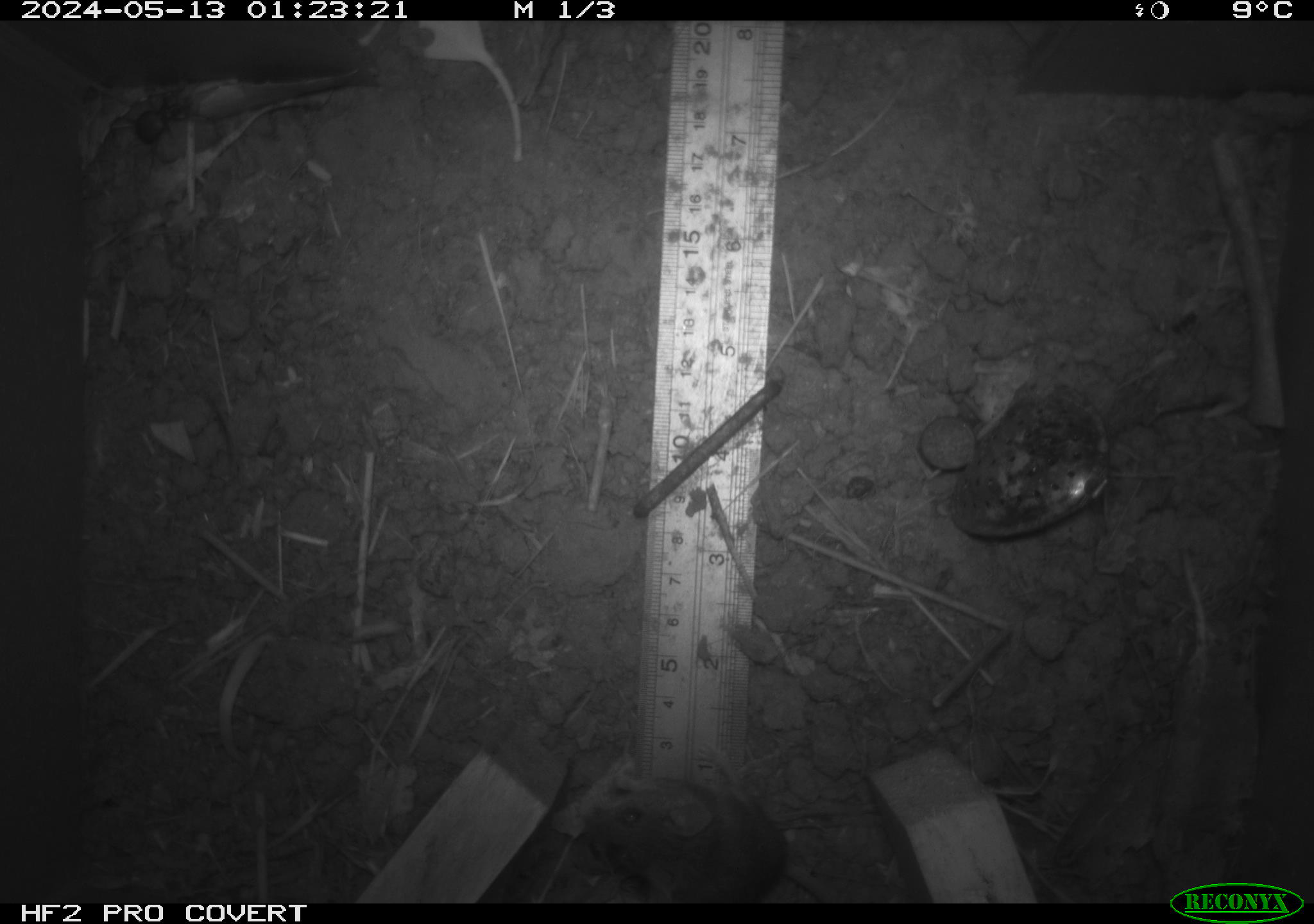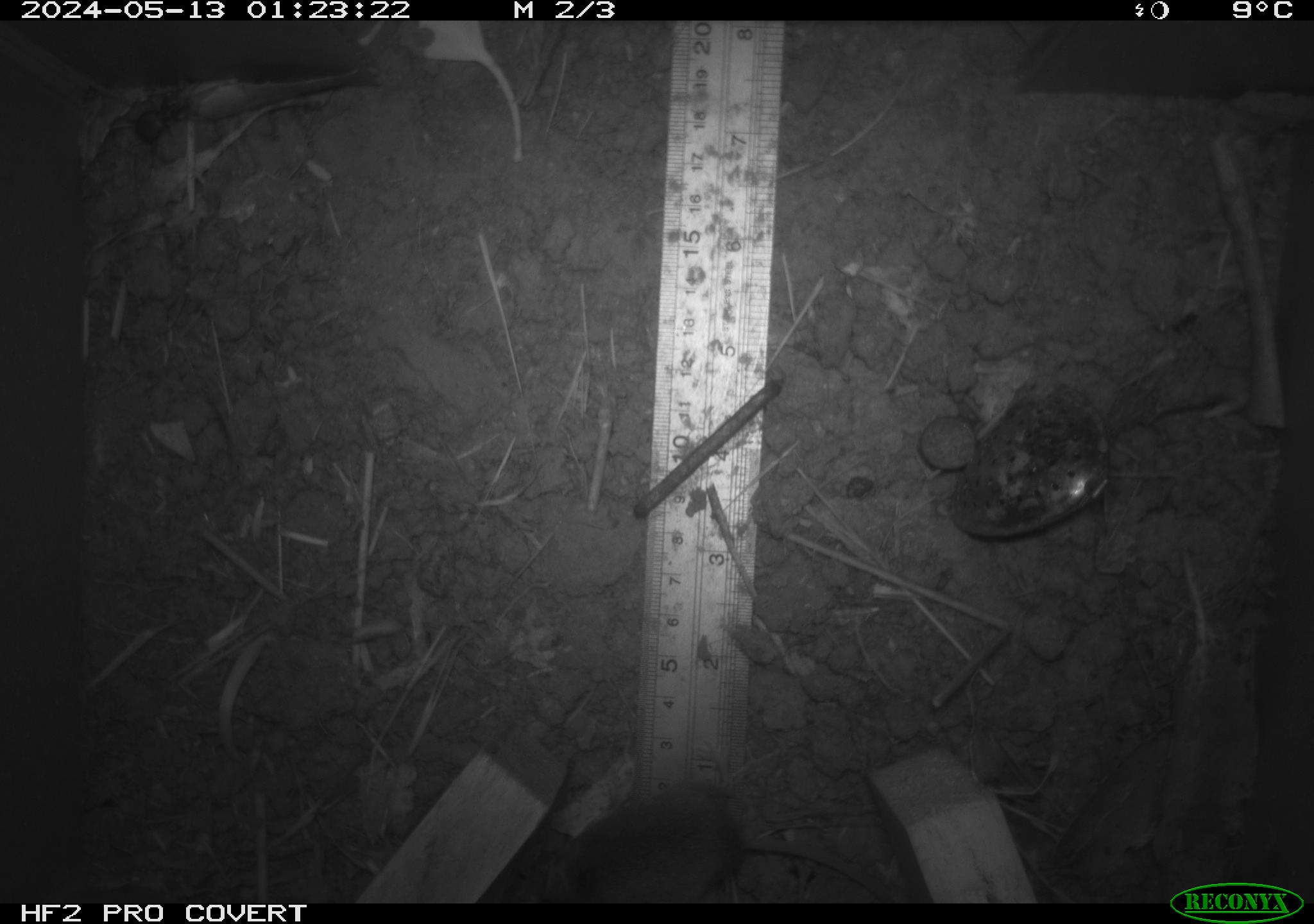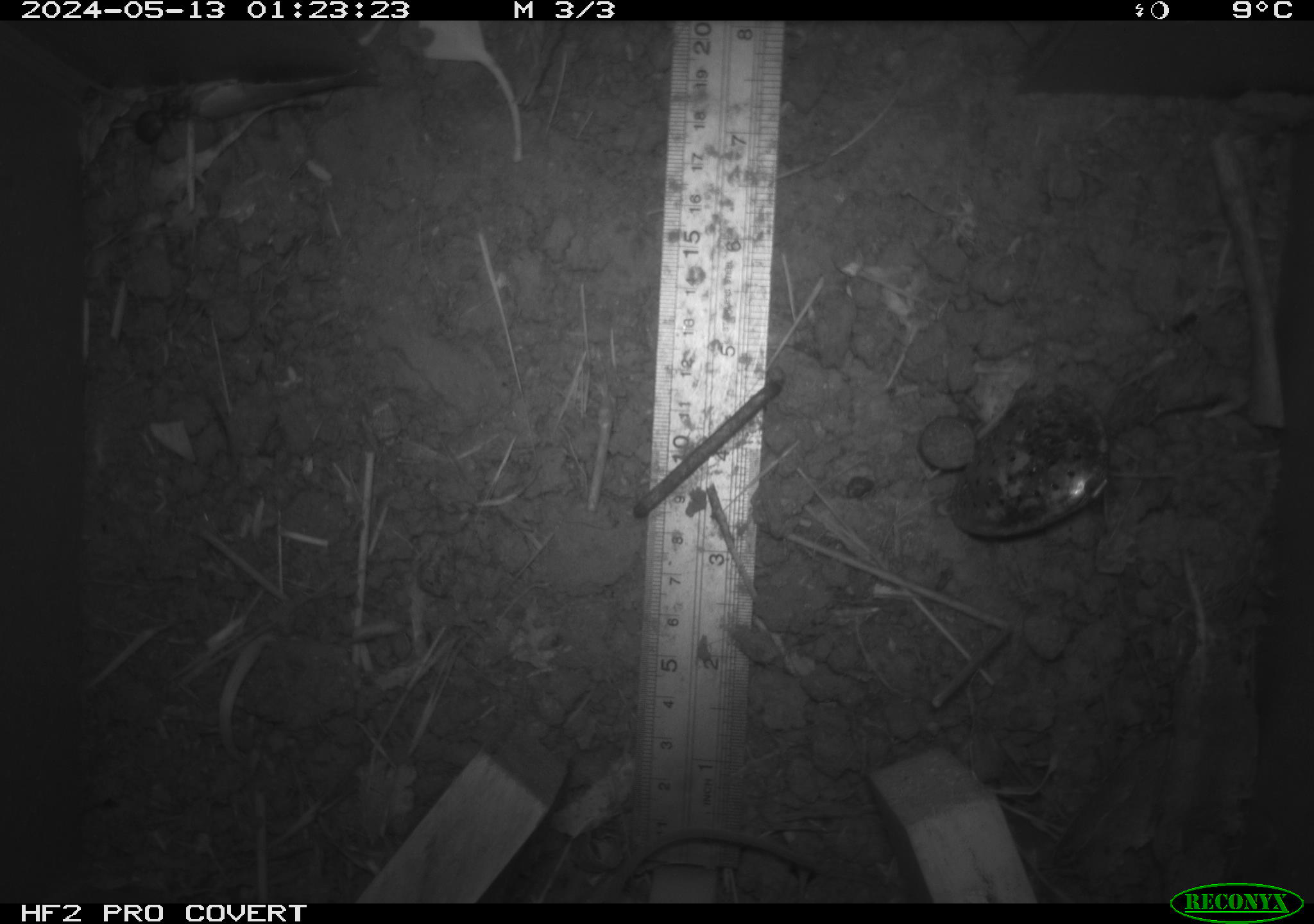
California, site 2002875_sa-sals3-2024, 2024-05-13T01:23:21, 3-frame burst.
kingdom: Animalia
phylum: Chordata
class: Mammalia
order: Rodentia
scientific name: Rodentia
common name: mouse species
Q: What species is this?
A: Mouse species (Rodentia).